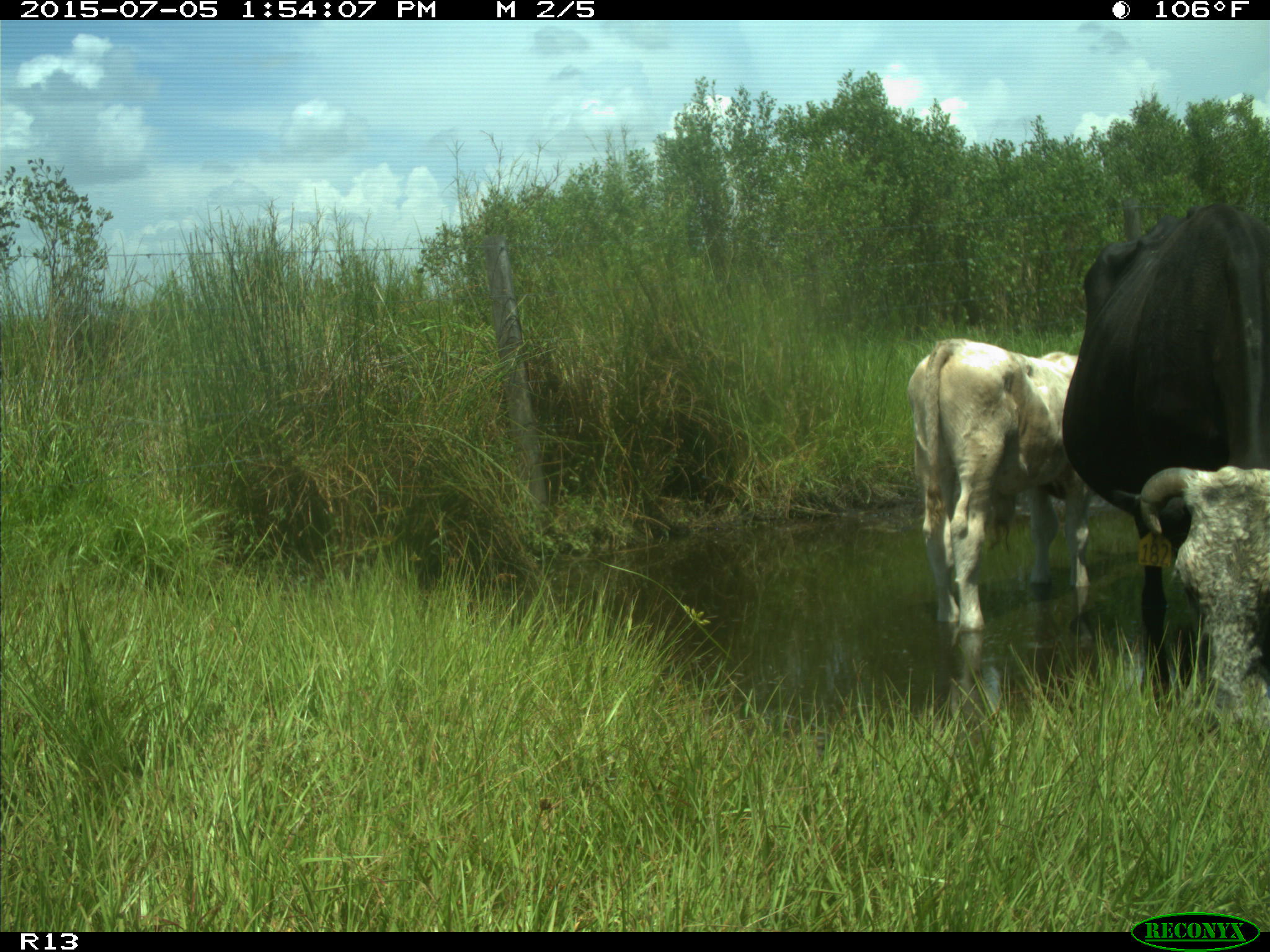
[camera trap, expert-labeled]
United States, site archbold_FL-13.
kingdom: Animalia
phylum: Chordata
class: Mammalia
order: Artiodactyla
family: Bovidae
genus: Bos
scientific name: Bos taurus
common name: domestic cow